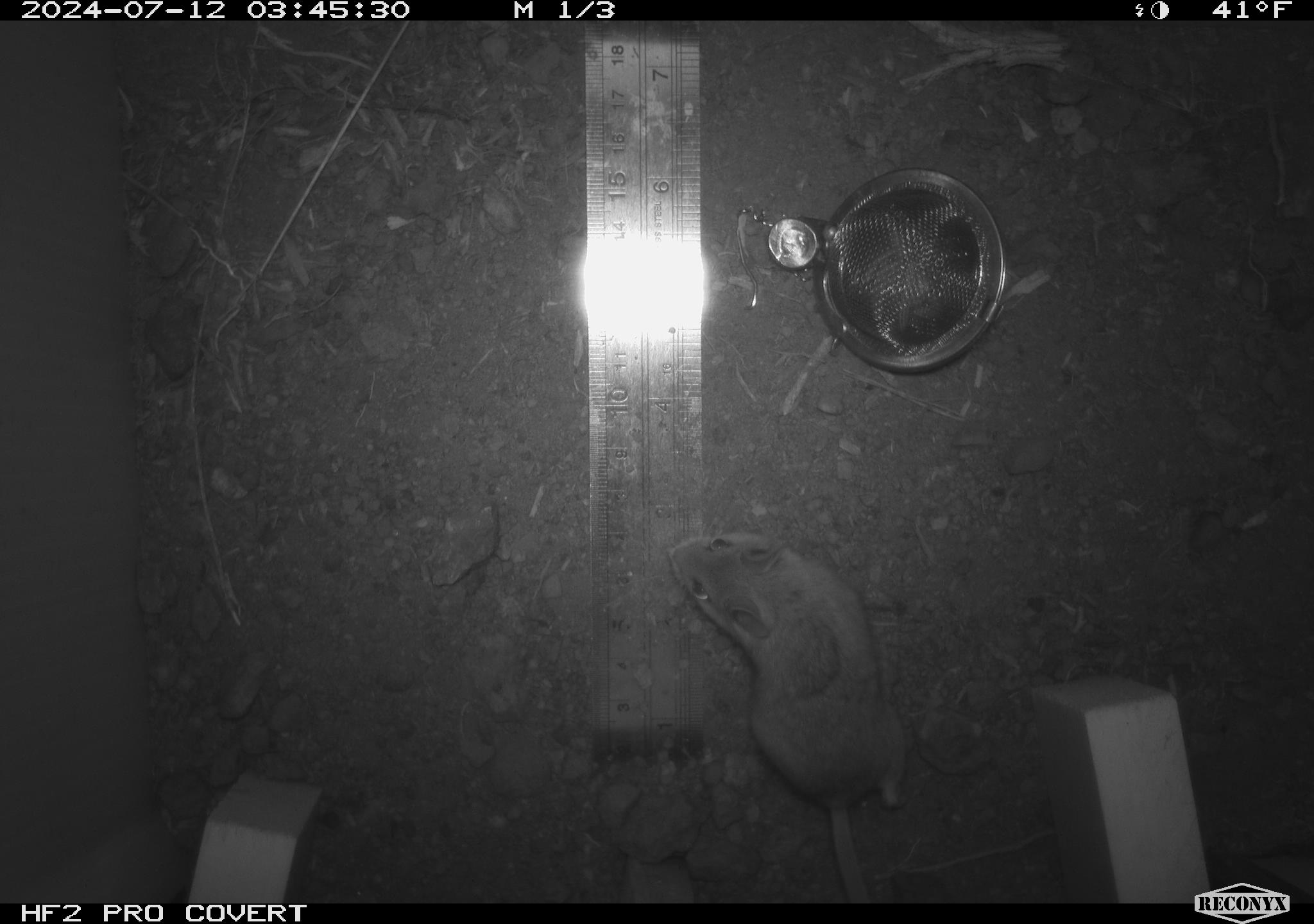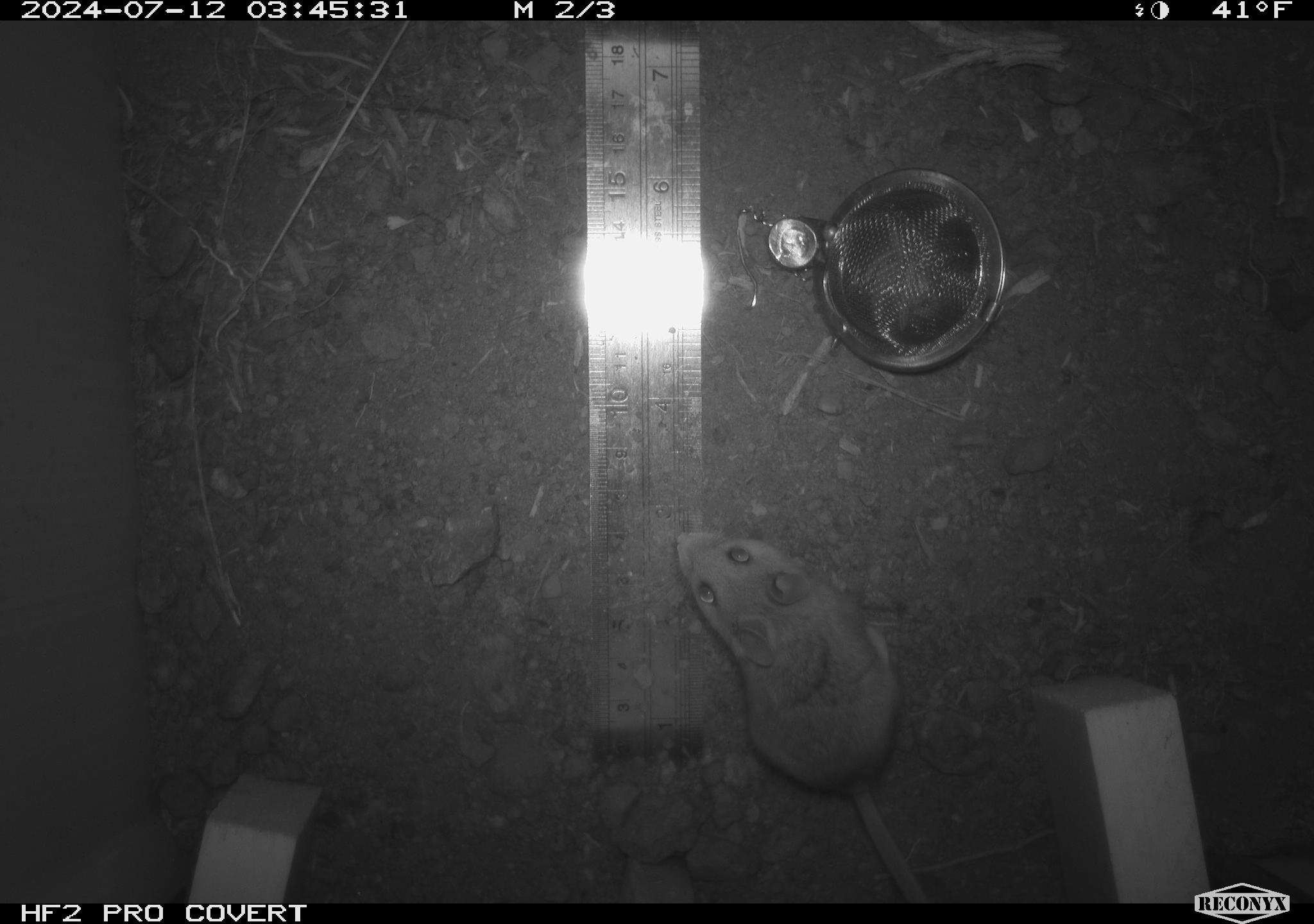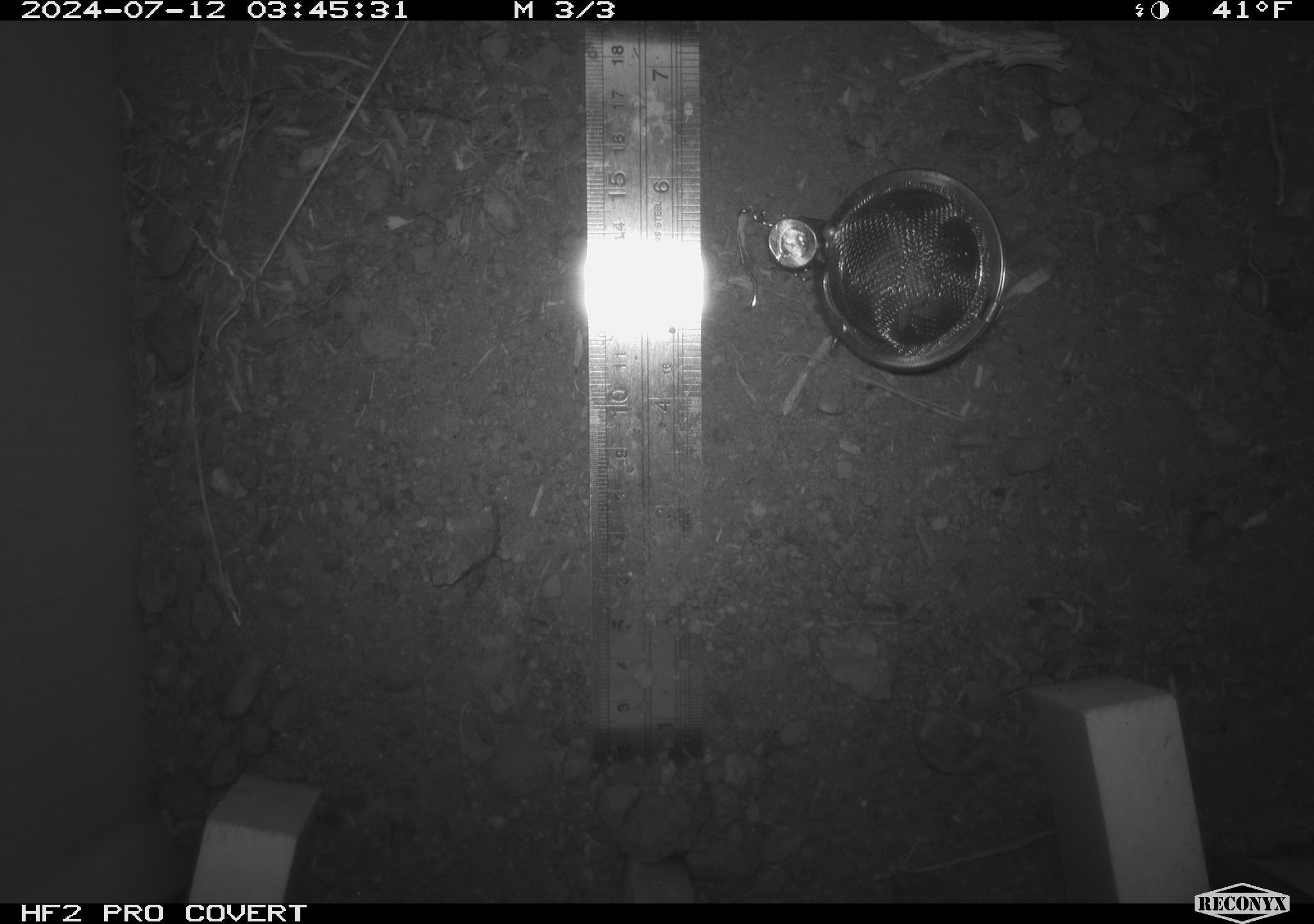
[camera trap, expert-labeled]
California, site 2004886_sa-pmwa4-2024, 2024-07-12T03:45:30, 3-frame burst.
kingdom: Animalia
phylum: Chordata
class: Mammalia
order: Rodentia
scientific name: Rodentia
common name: mouse species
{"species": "mouse species (Rodentia)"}